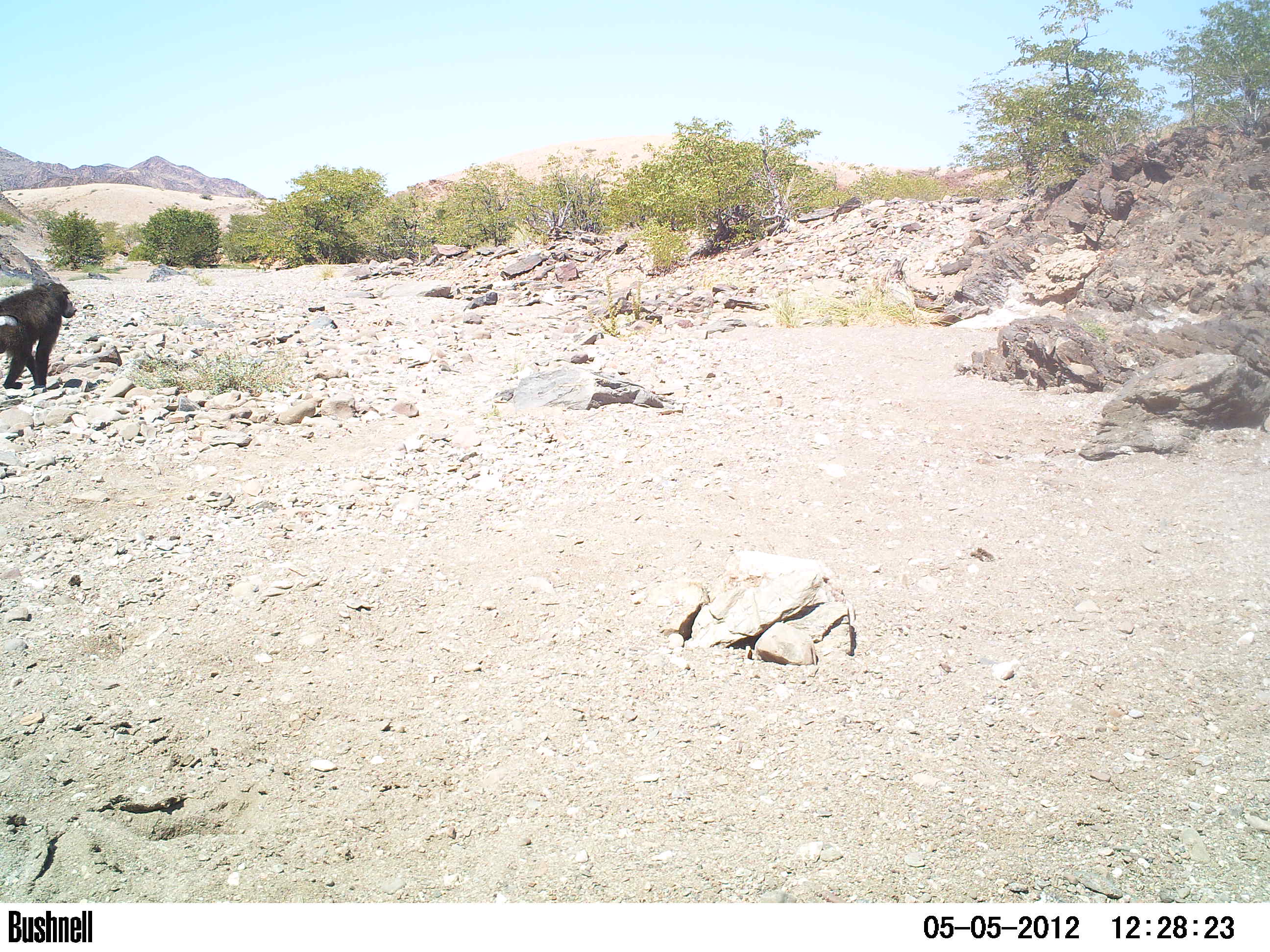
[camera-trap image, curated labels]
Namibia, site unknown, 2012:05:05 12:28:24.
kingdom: Animalia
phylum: Chordata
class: Mammalia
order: Primates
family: Cercopithecidae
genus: Papio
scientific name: Papio anubis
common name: olive baboon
Papio anubis (olive baboon).